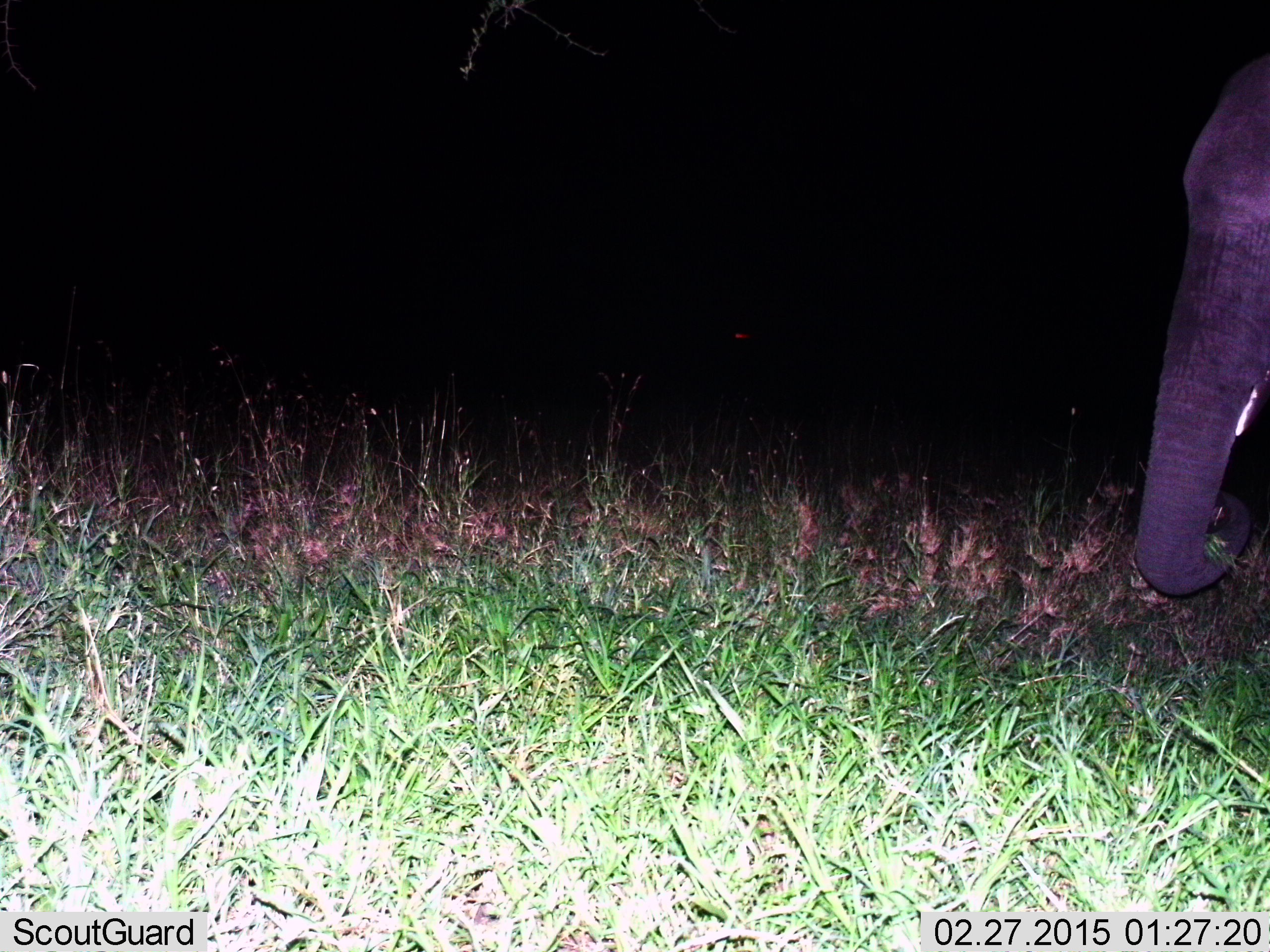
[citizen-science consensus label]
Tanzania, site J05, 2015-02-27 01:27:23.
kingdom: Animalia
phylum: Chordata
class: Mammalia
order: Proboscidea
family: Elephantidae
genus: Loxodonta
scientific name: Loxodonta africana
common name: african bush elephant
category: elephant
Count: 1.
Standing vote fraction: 40%.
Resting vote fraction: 0%.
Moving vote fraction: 10%.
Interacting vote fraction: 0%.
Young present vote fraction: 0%.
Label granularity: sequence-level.